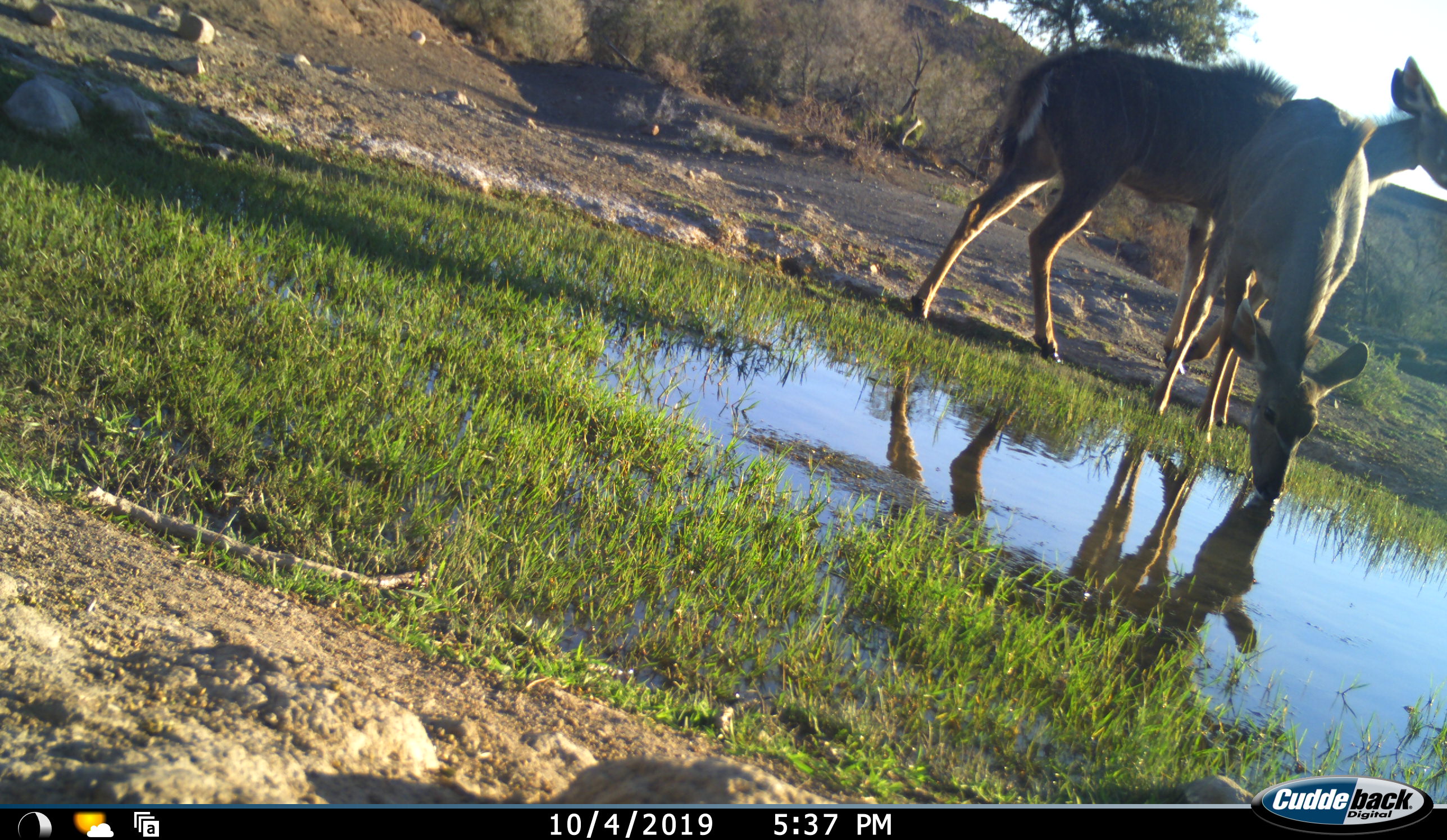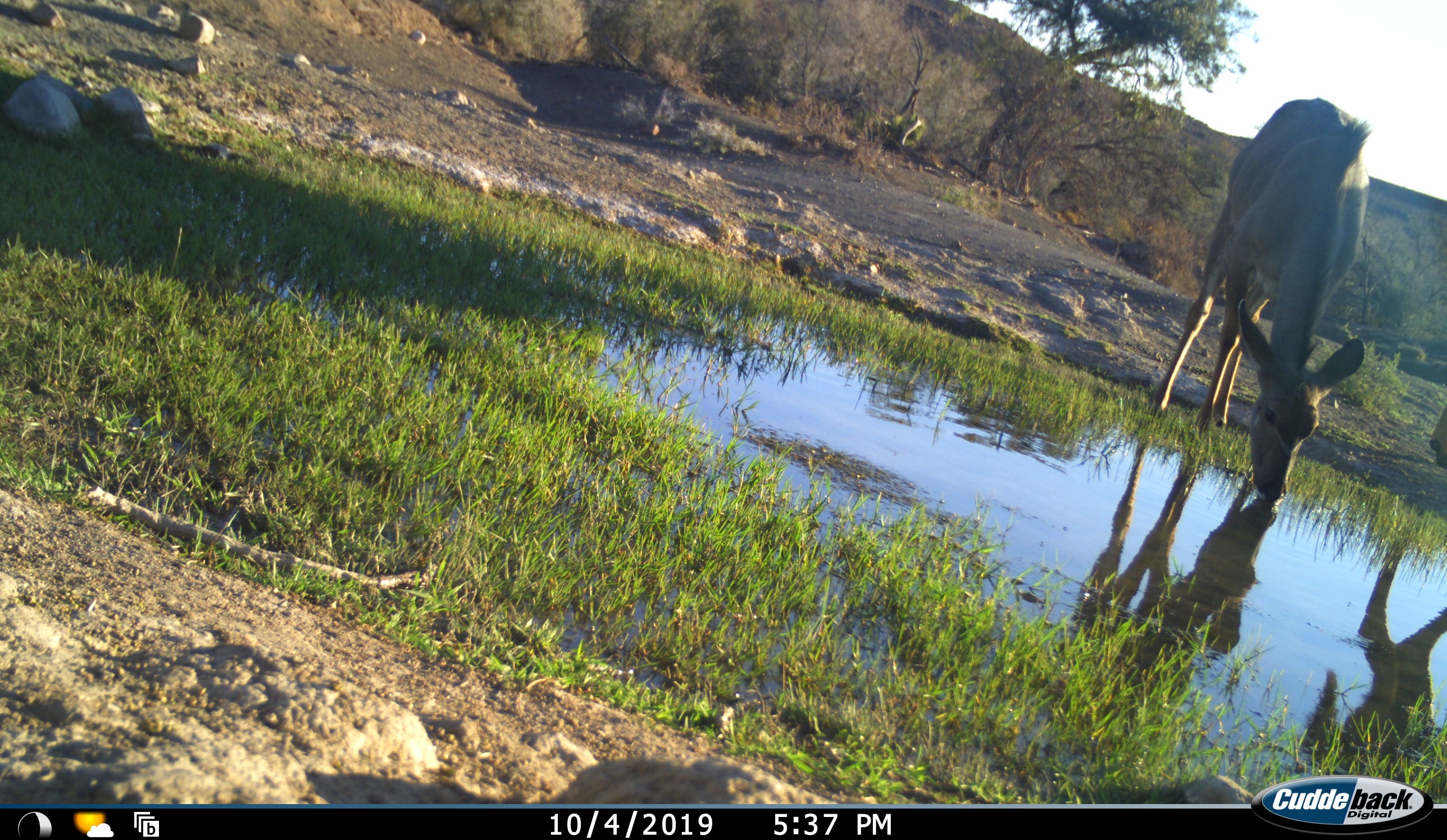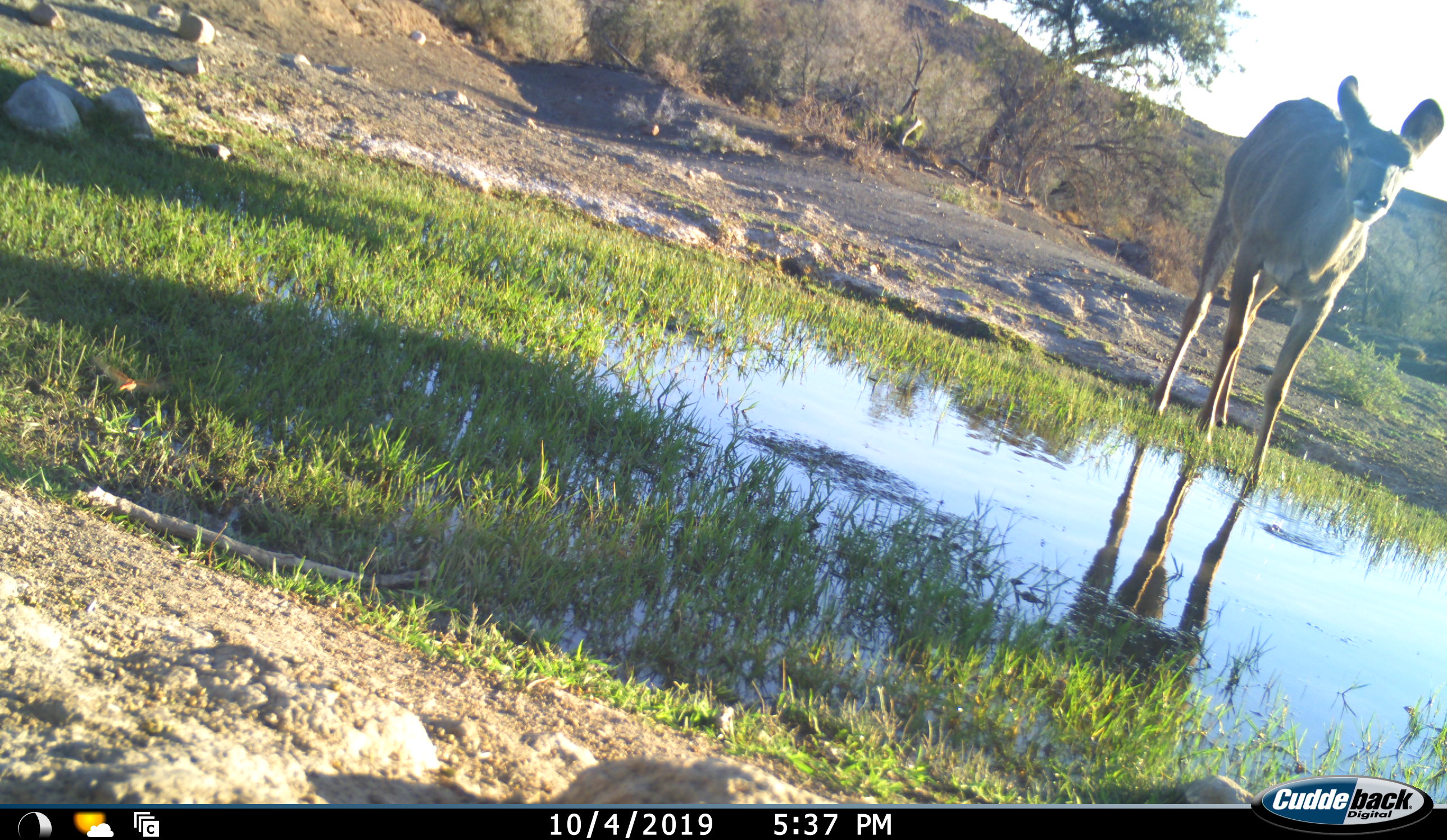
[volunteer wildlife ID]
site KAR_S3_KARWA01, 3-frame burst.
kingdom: Animalia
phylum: Chordata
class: Mammalia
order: Artiodactyla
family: Bovidae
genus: Tragelaphus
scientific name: Tragelaphus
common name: kudu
Kudu (Tragelaphus), count 2. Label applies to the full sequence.